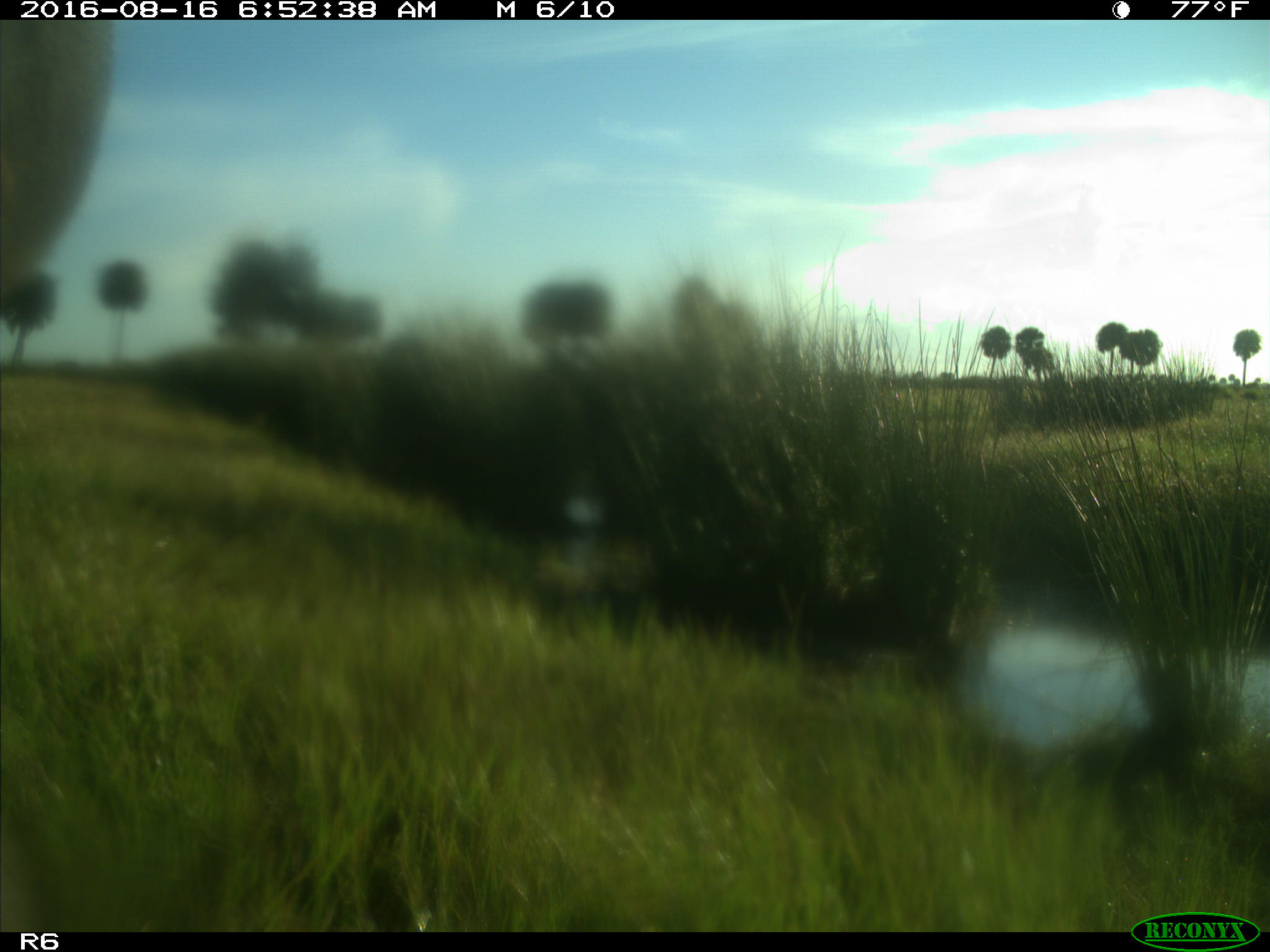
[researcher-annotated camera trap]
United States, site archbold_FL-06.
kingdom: Animalia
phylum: Chordata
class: Mammalia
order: Artiodactyla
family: Bovidae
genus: Bos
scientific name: Bos taurus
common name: domestic cow